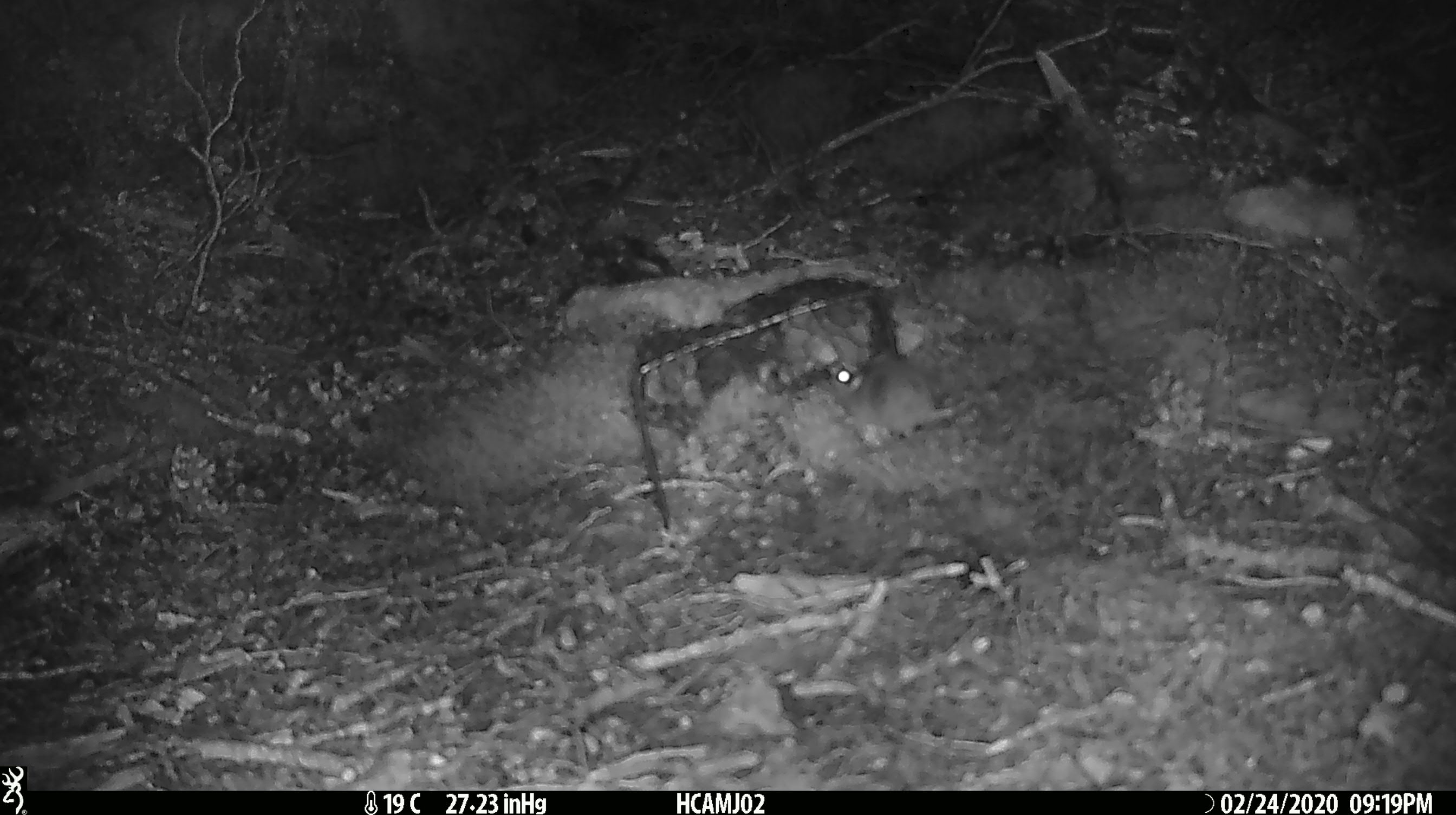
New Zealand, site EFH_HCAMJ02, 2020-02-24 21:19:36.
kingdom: Animalia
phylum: Chordata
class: Mammalia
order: Rodentia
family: Muridae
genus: Mus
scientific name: Mus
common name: mouse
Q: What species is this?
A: Mouse (Mus).